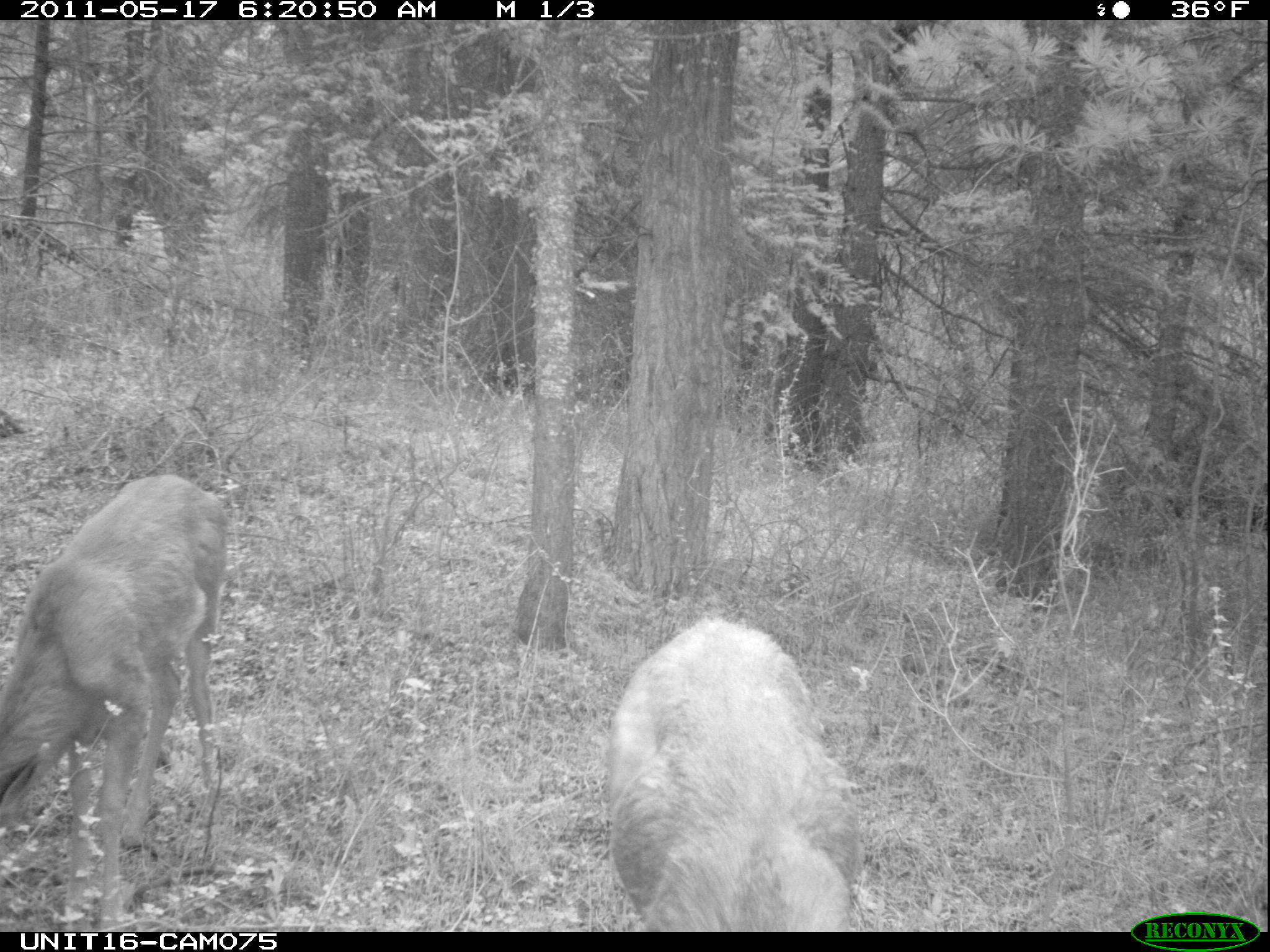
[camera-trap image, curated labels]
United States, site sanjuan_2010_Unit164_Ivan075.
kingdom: Animalia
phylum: Chordata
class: Mammalia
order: Artiodactyla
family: Cervidae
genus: Odocoileus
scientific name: Odocoileus hemionus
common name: mule deer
Odocoileus hemionus (mule deer).